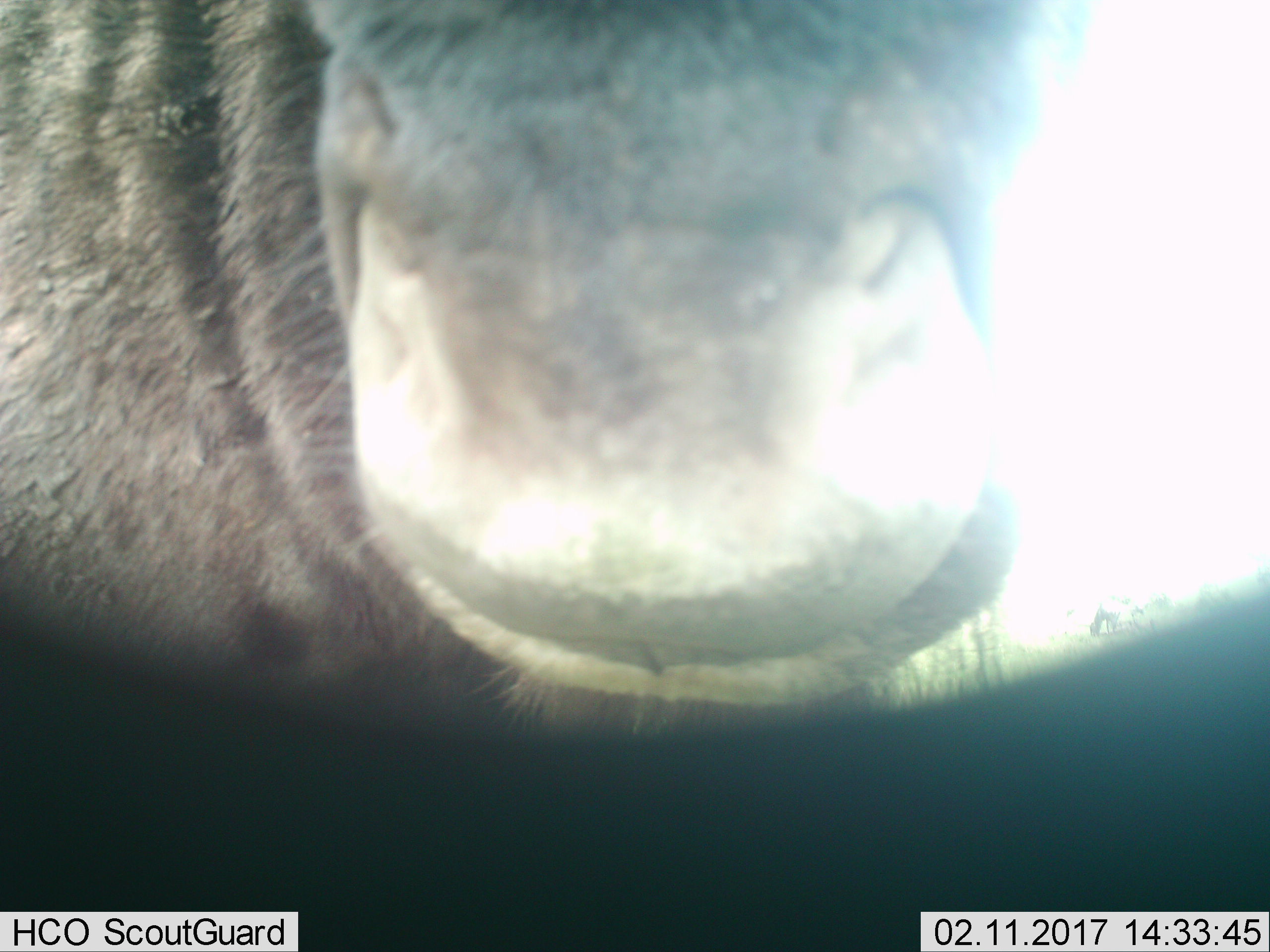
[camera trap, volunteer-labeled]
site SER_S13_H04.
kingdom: Animalia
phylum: Chordata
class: Mammalia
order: Artiodactyla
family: Bovidae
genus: Connochaetes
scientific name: Connochaetes taurinus taurinus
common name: blue wildebeest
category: wildebeestblue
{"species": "wildebeestblue (blue wildebeest) (Connochaetes taurinus taurinus)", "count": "1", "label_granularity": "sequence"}